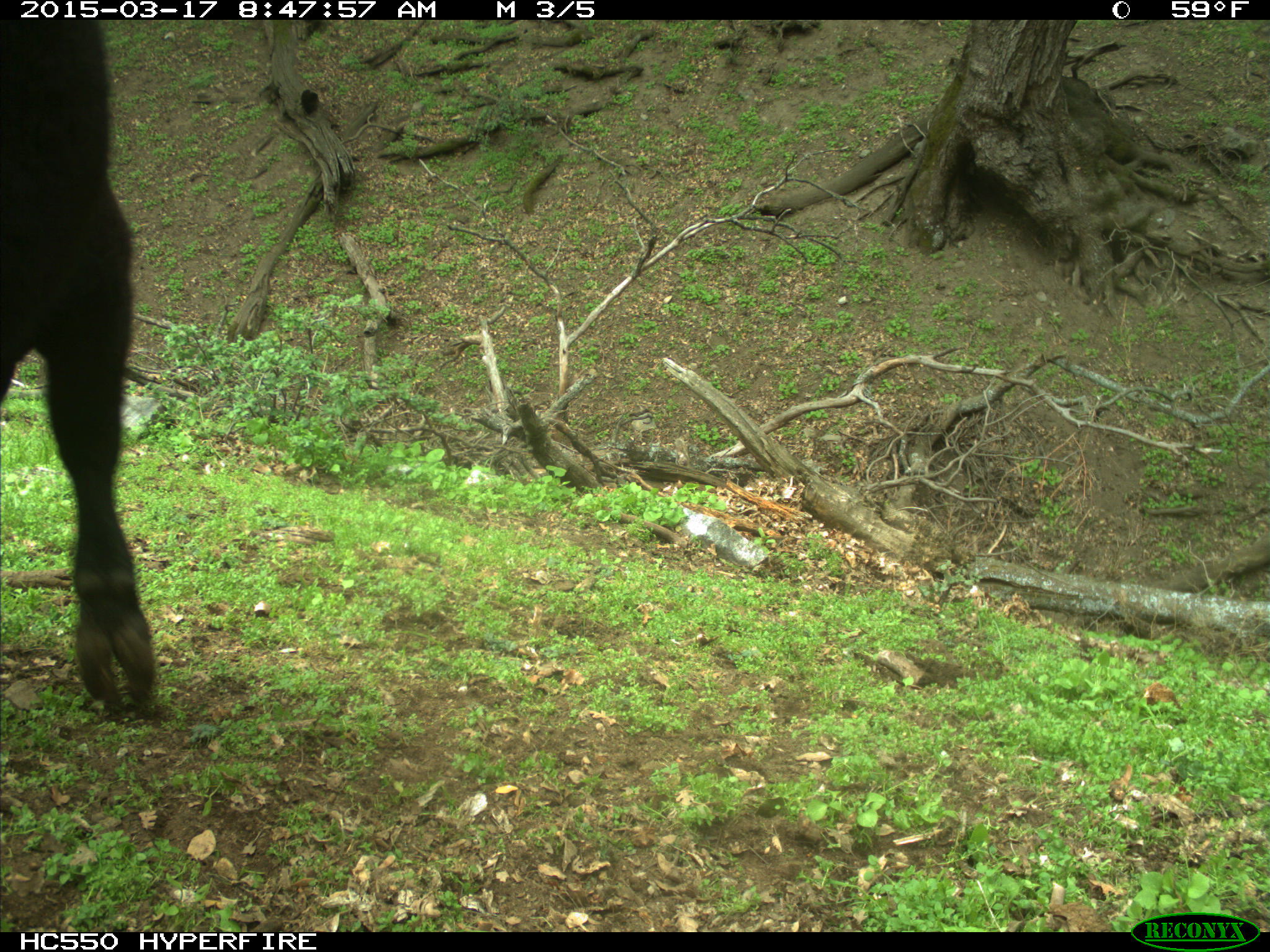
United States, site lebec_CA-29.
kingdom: Animalia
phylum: Chordata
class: Mammalia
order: Artiodactyla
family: Bovidae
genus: Bos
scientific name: Bos taurus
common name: domestic cow